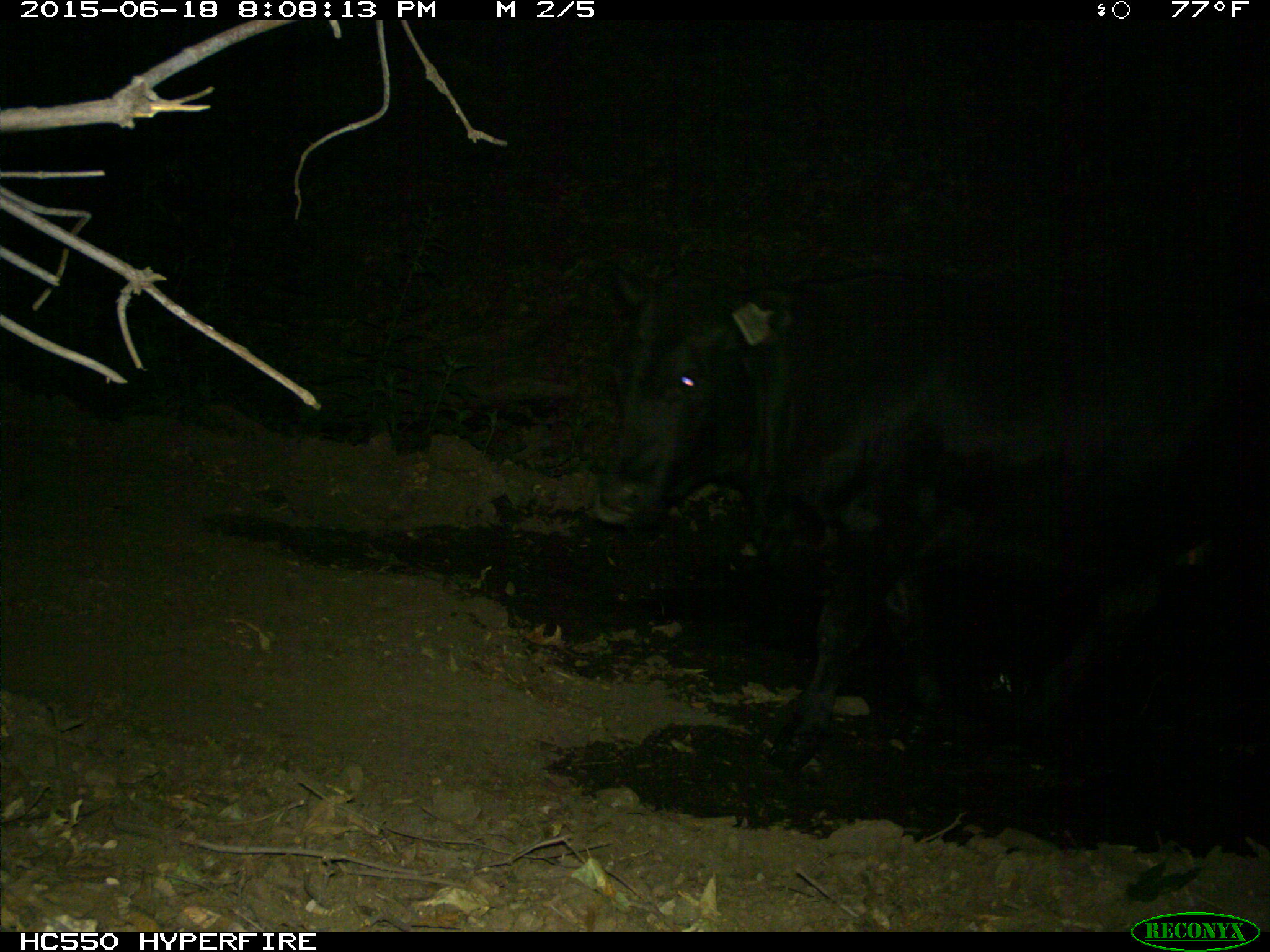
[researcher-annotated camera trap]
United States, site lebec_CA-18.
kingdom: Animalia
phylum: Chordata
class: Mammalia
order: Artiodactyla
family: Bovidae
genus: Bos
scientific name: Bos taurus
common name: domestic cow